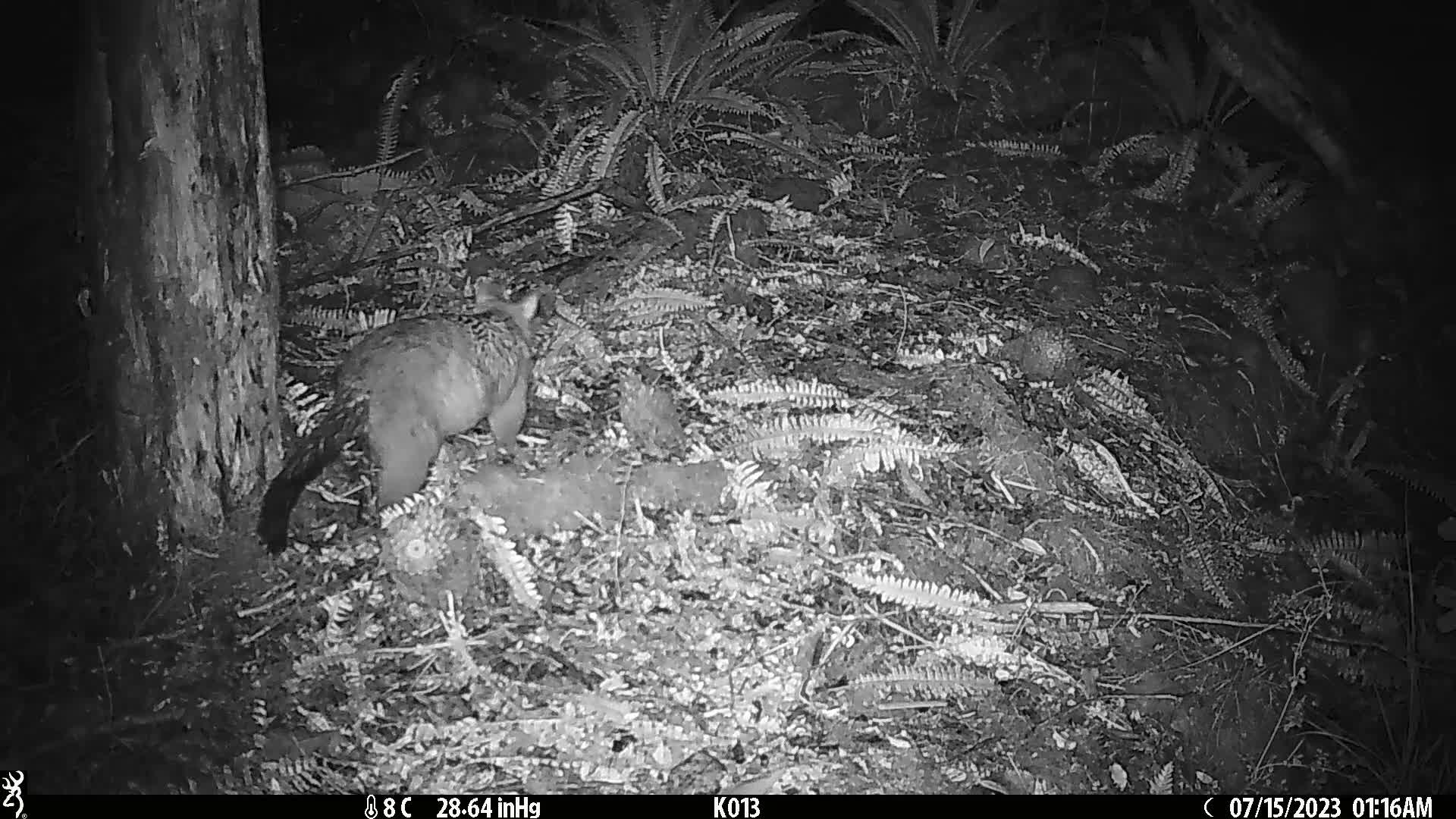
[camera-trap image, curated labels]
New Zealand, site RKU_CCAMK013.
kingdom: Animalia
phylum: Chordata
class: Mammalia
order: Diprotodontia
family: Phalangeridae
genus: Trichosurus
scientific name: Trichosurus vulpecula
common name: common brushtail possum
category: possum